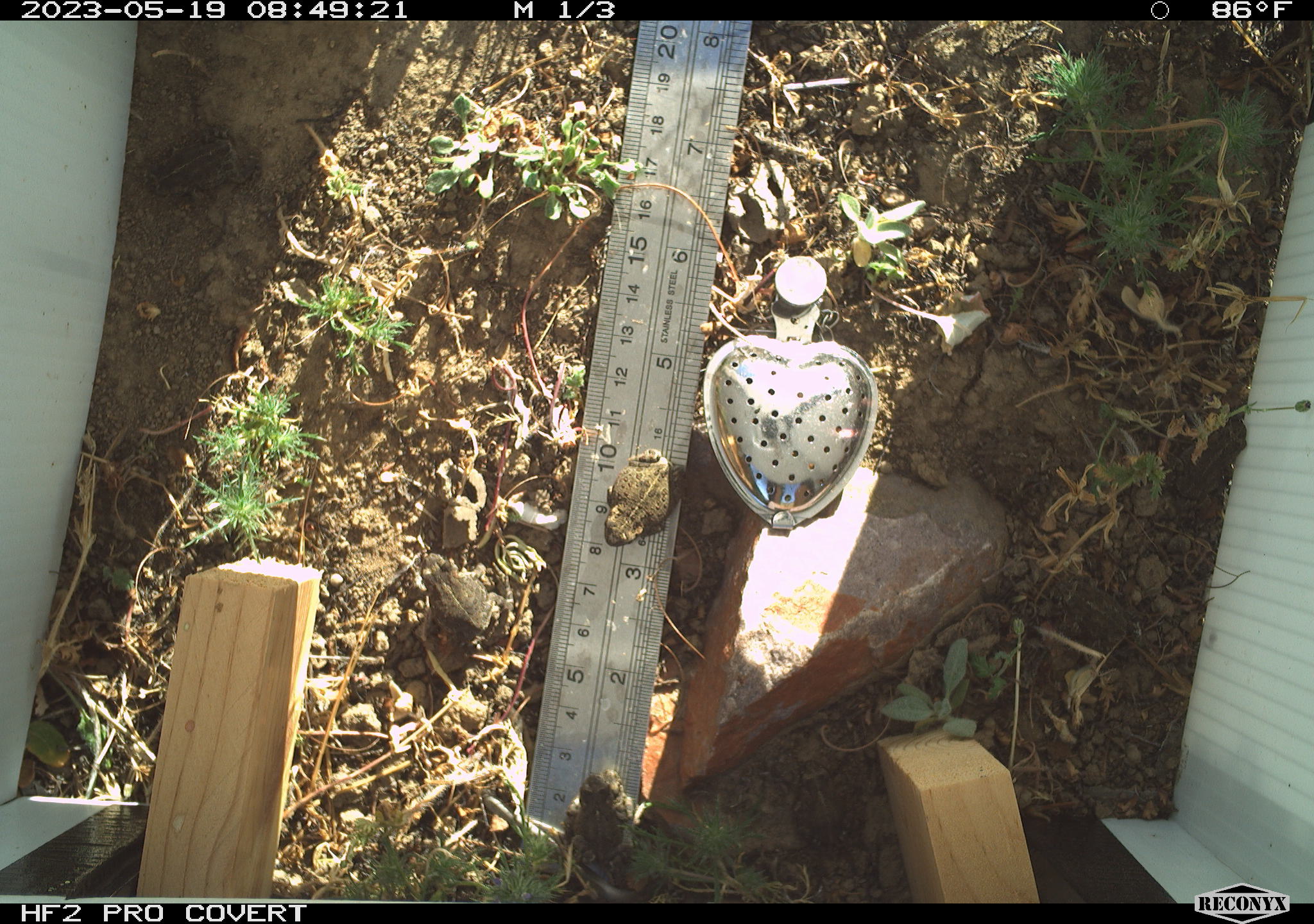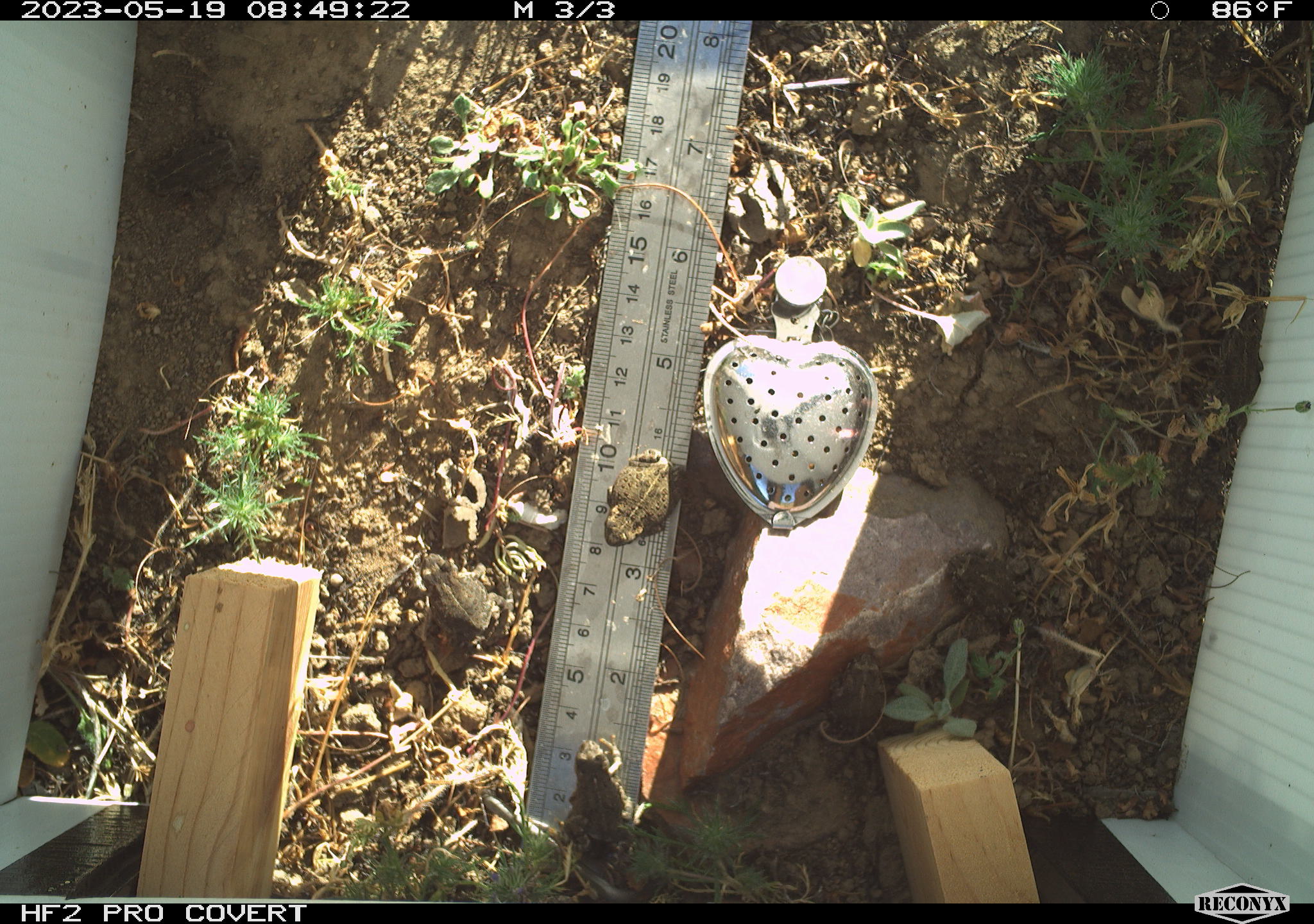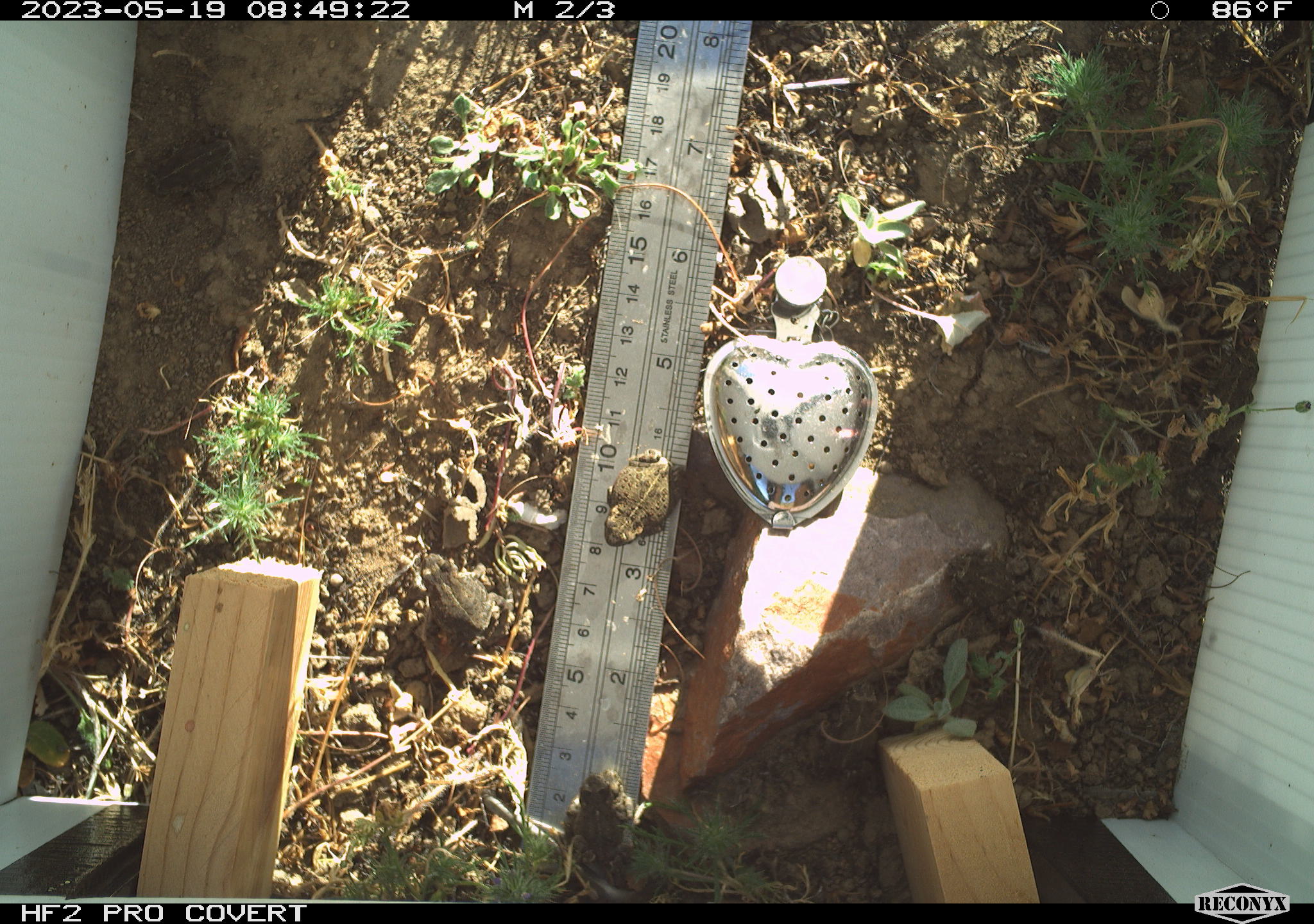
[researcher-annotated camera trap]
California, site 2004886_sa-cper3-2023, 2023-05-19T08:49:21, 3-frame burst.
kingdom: Animalia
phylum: Chordata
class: Amphibia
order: Anura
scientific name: Anura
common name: frogs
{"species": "frogs (Anura)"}